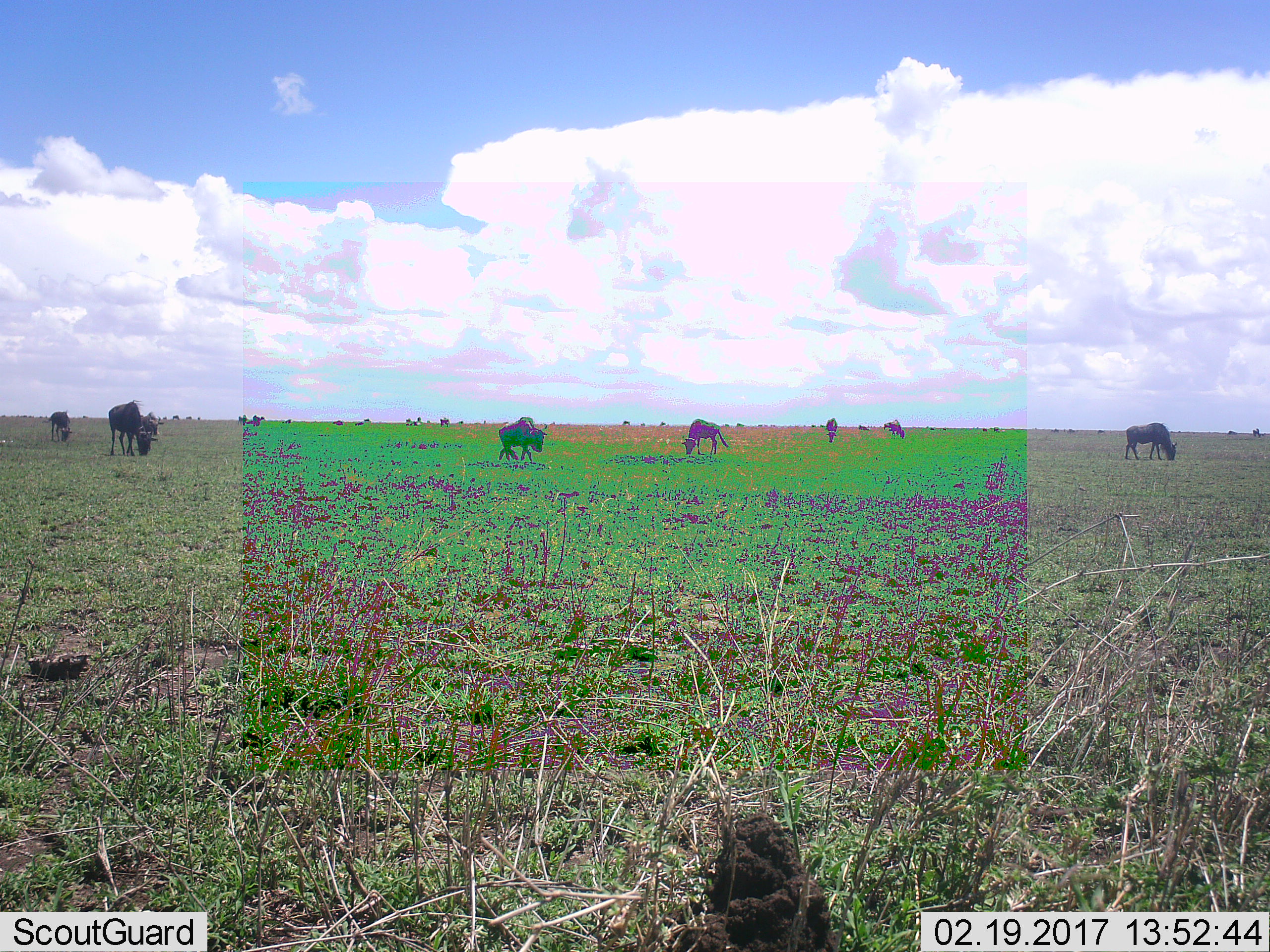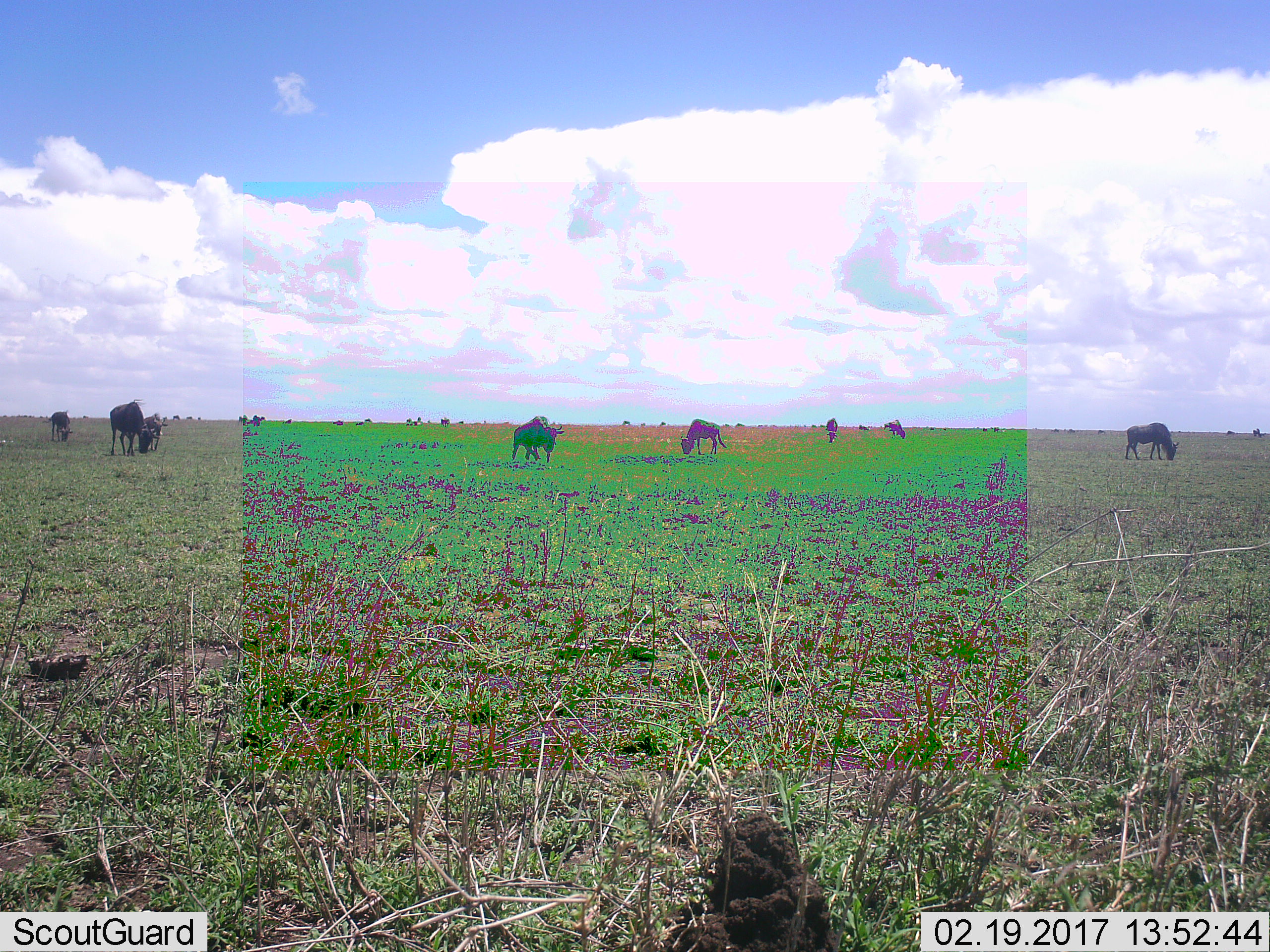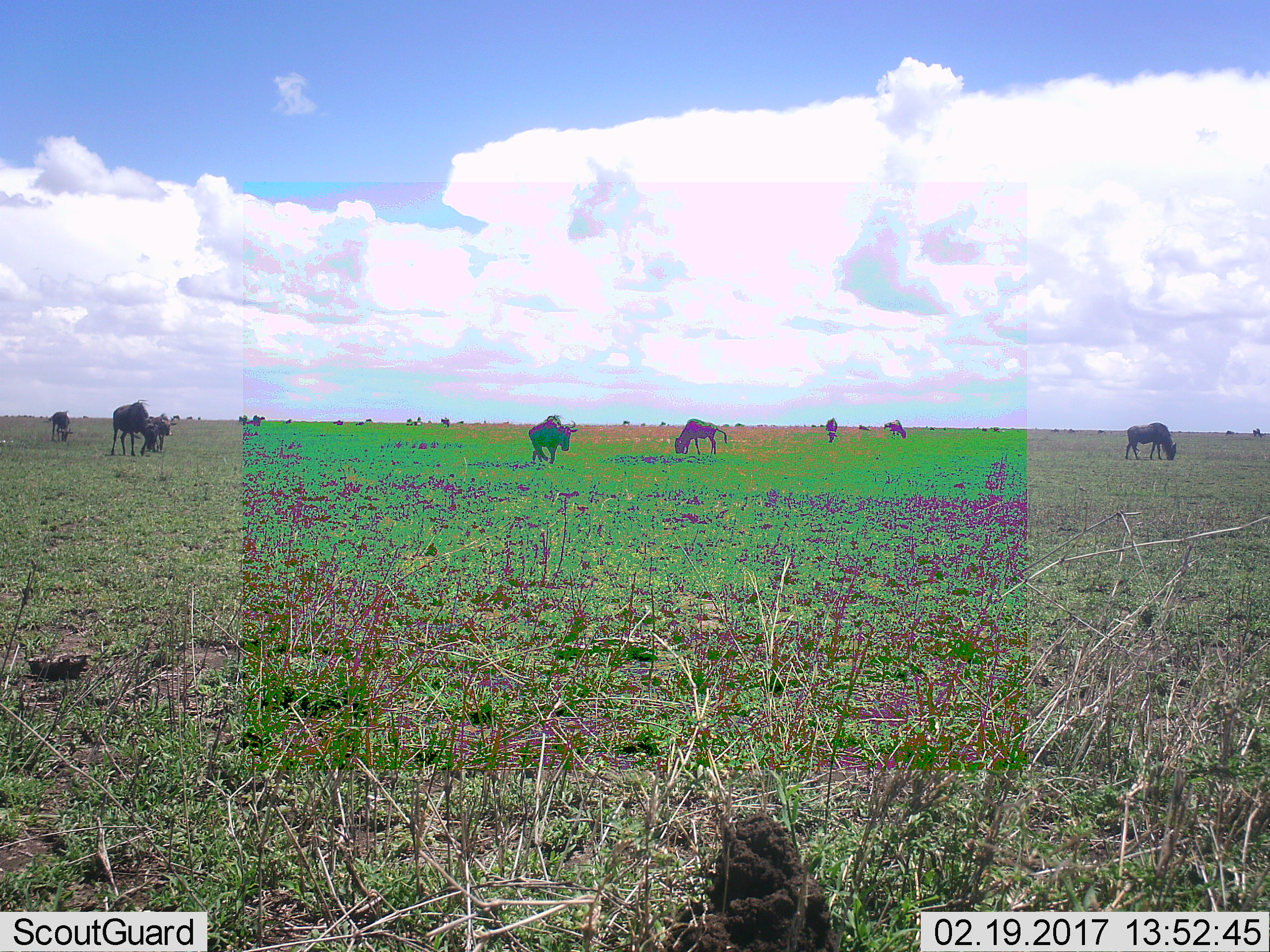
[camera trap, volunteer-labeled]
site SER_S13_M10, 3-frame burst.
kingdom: Animalia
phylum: Chordata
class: Mammalia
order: Artiodactyla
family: Bovidae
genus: Connochaetes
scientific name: Connochaetes taurinus taurinus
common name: blue wildebeest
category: wildebeestblue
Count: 11-50.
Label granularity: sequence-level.